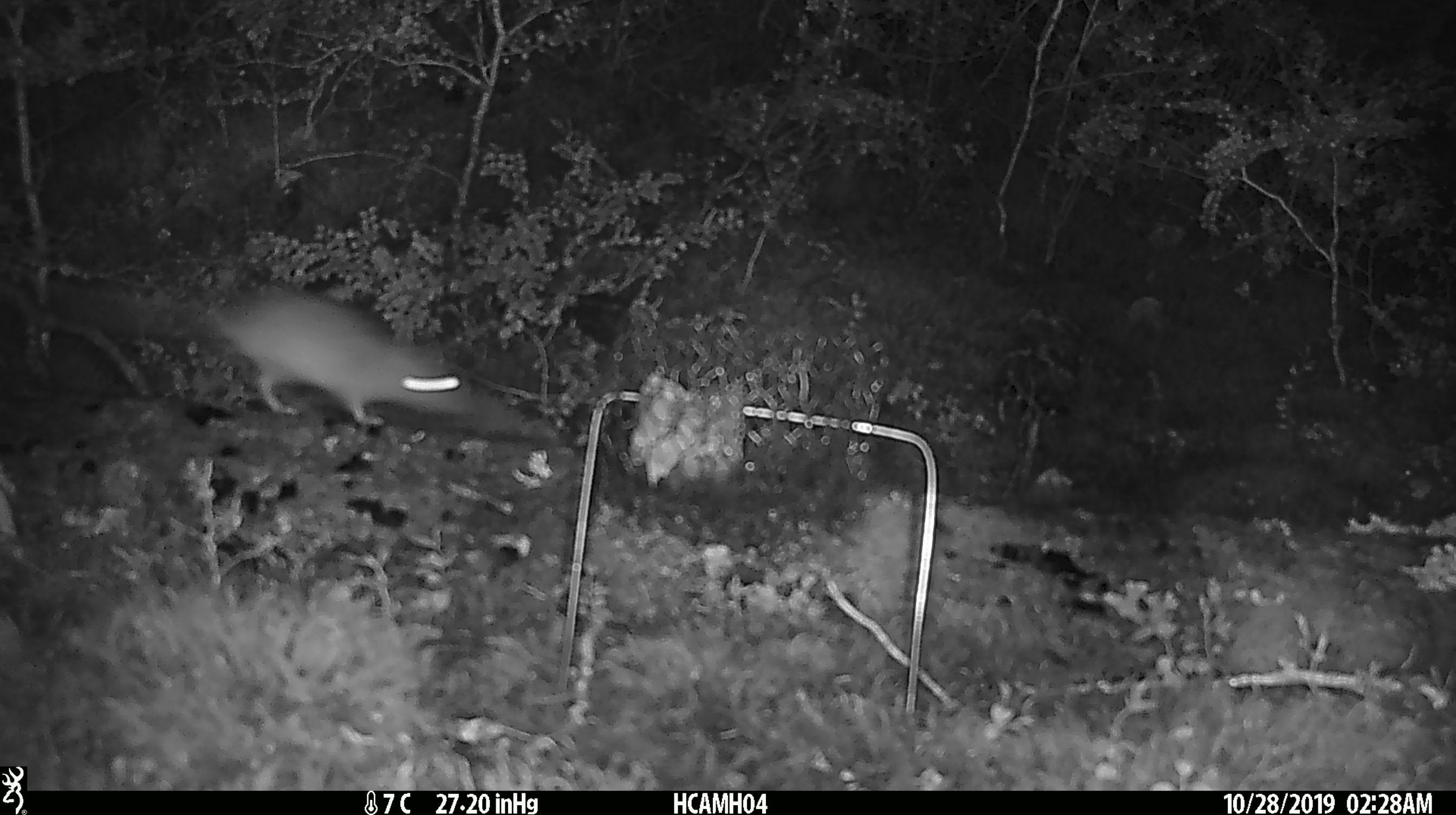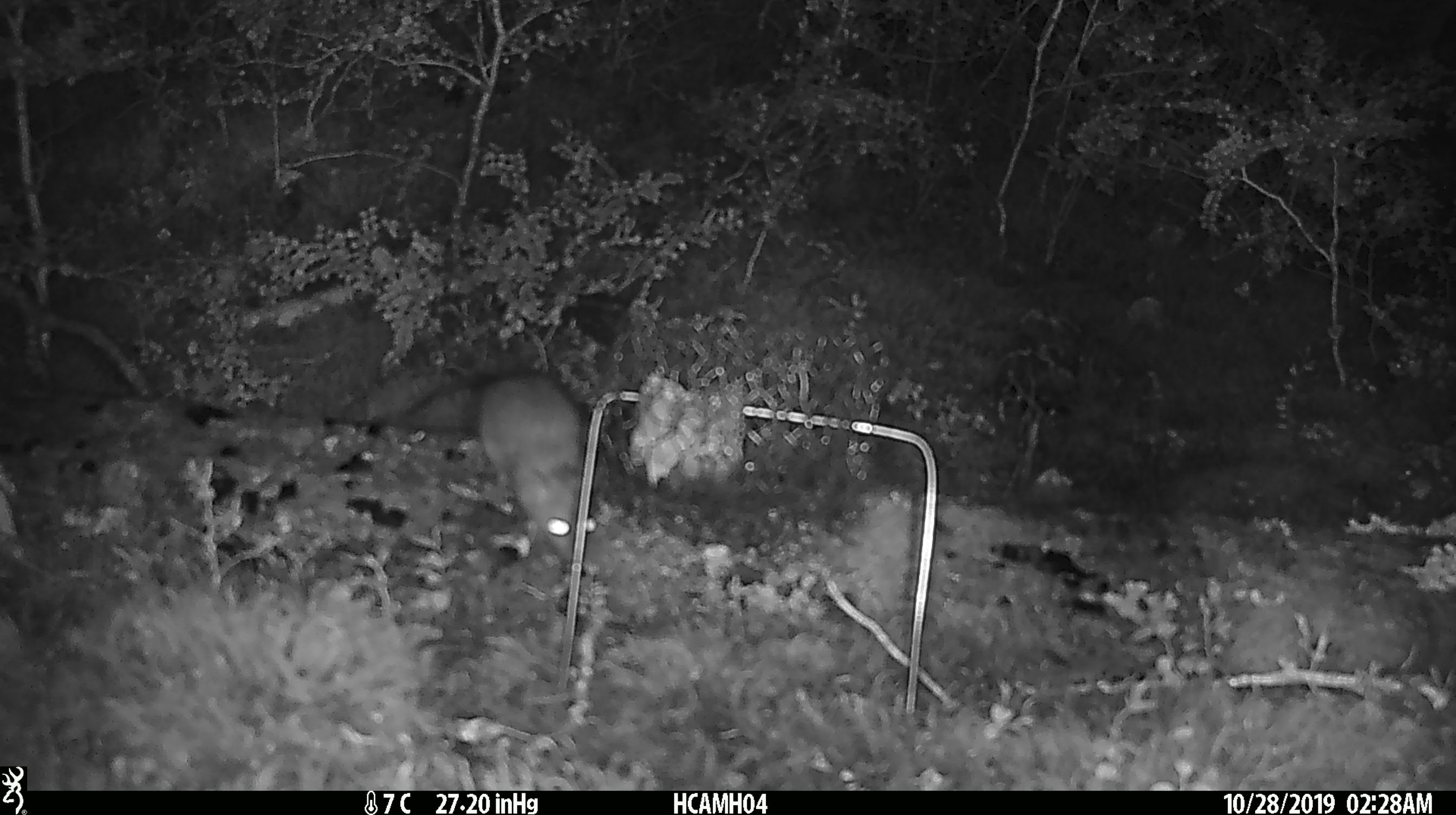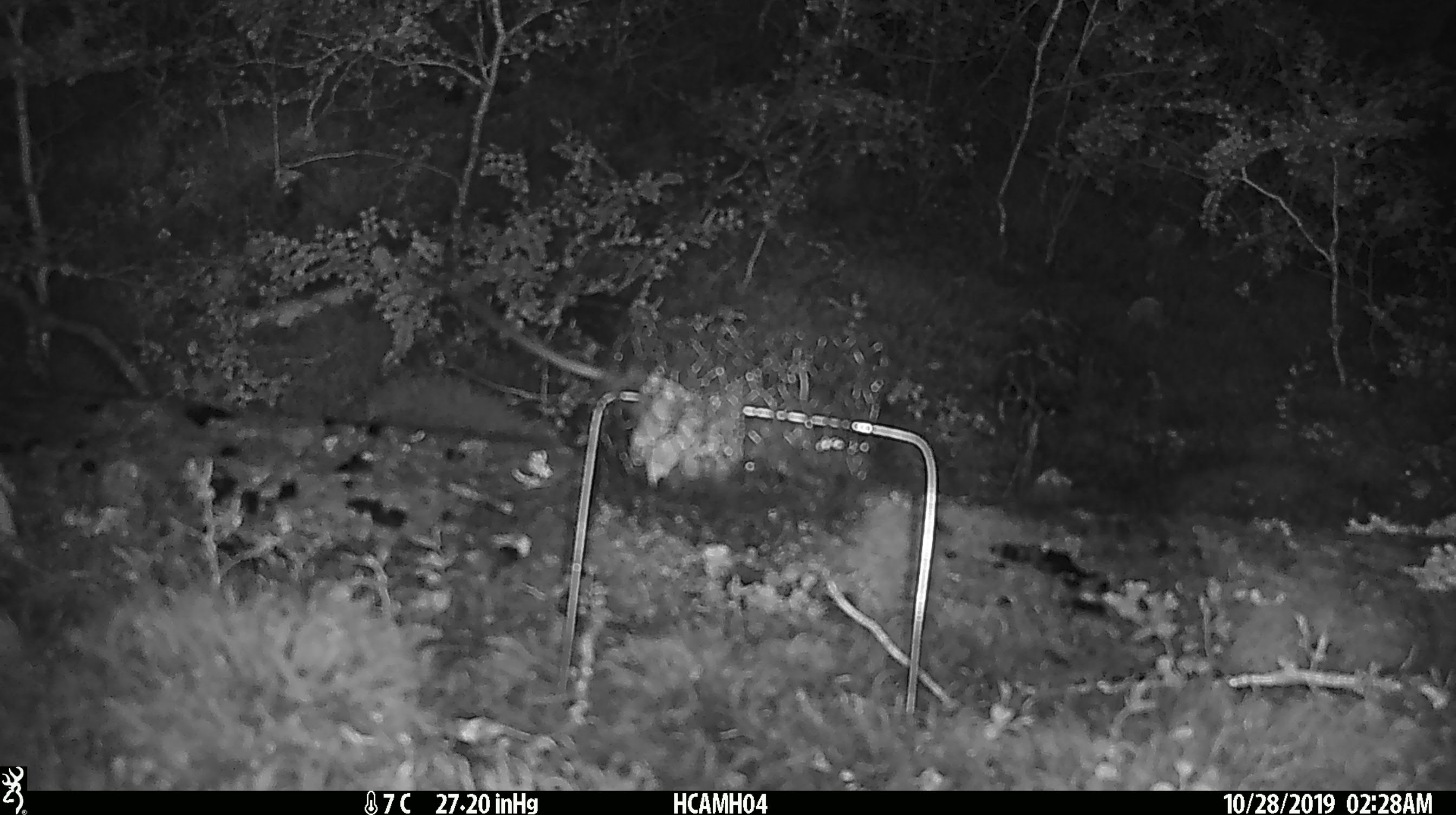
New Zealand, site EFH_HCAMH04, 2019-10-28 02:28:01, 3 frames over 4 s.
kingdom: Animalia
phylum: Chordata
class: Mammalia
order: Rodentia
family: Muridae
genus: Rattus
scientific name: Rattus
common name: rat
Rat (Rattus).